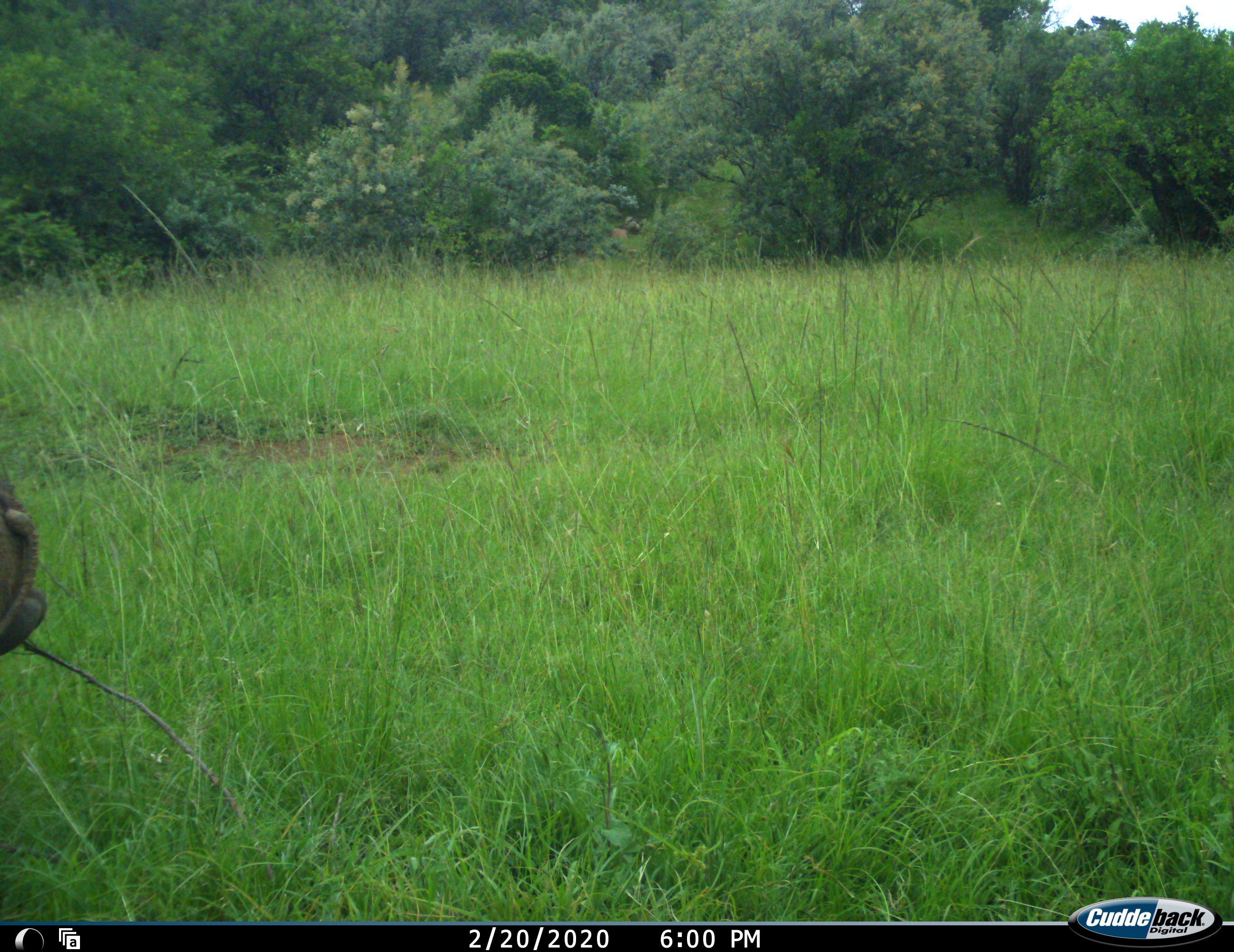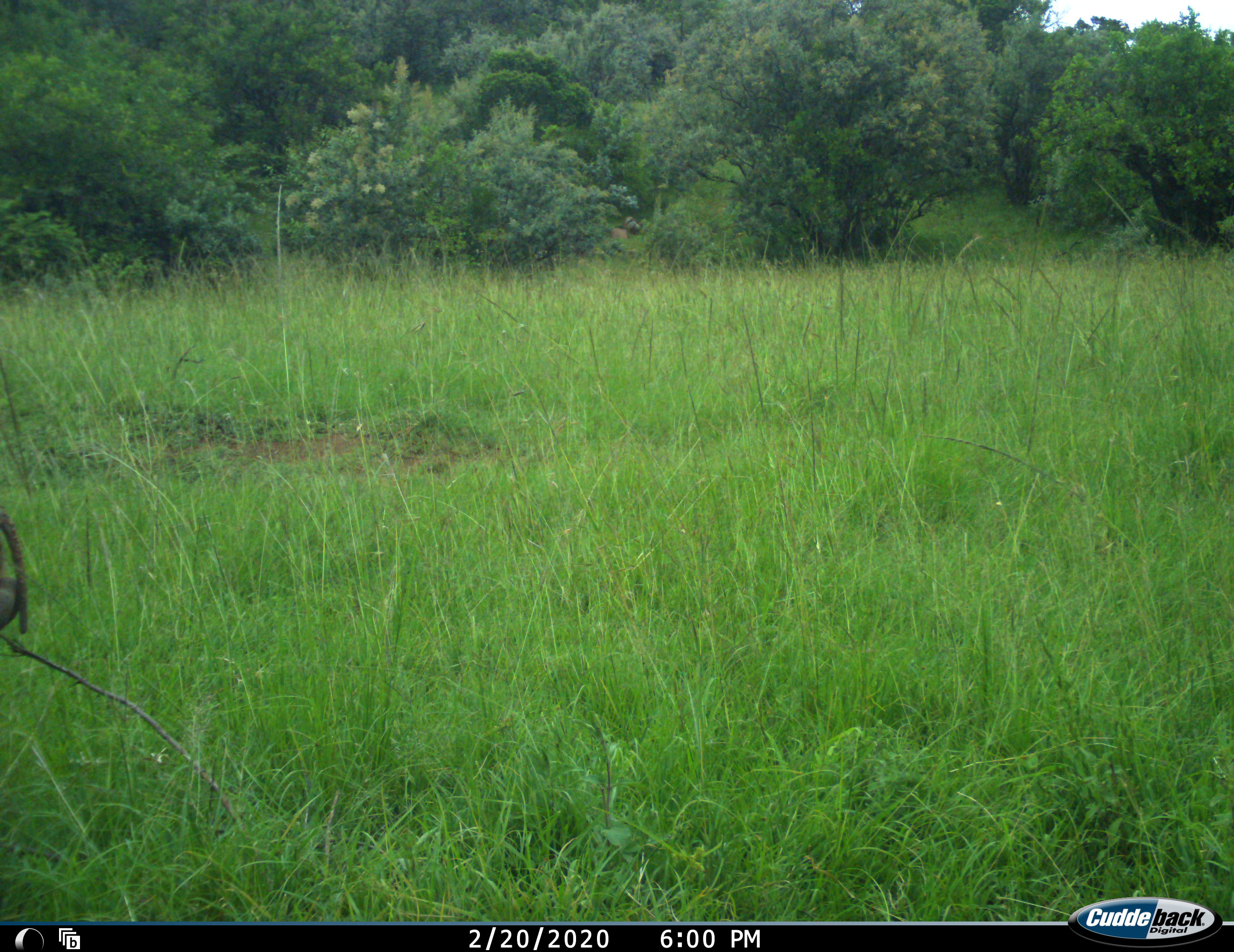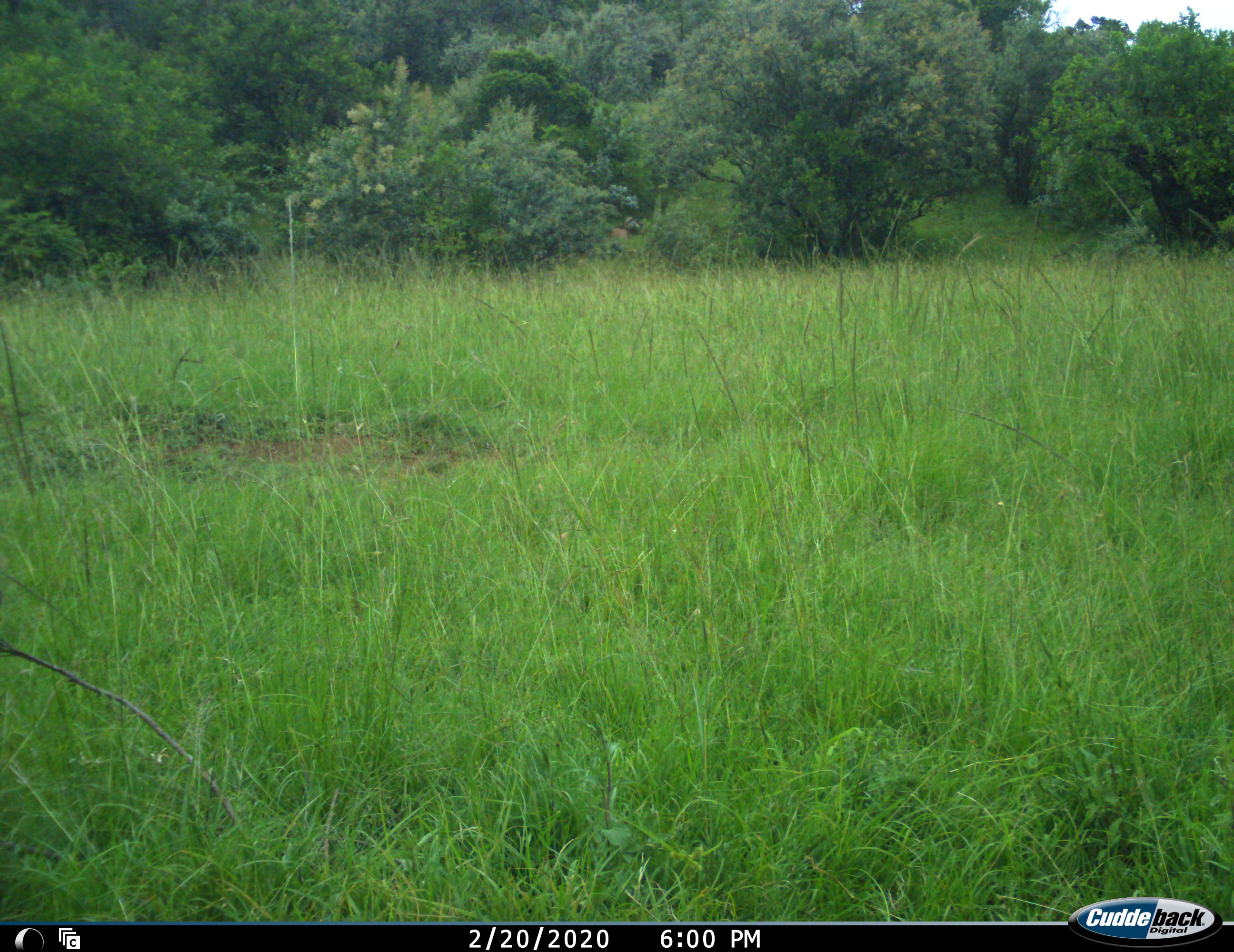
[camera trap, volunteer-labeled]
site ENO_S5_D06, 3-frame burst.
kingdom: Animalia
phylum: Chordata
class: Mammalia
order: Artiodactyla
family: Suidae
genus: Phacochoerus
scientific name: Phacochoerus africanus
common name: warthog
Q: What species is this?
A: Warthog (Phacochoerus africanus).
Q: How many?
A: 1.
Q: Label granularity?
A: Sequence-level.